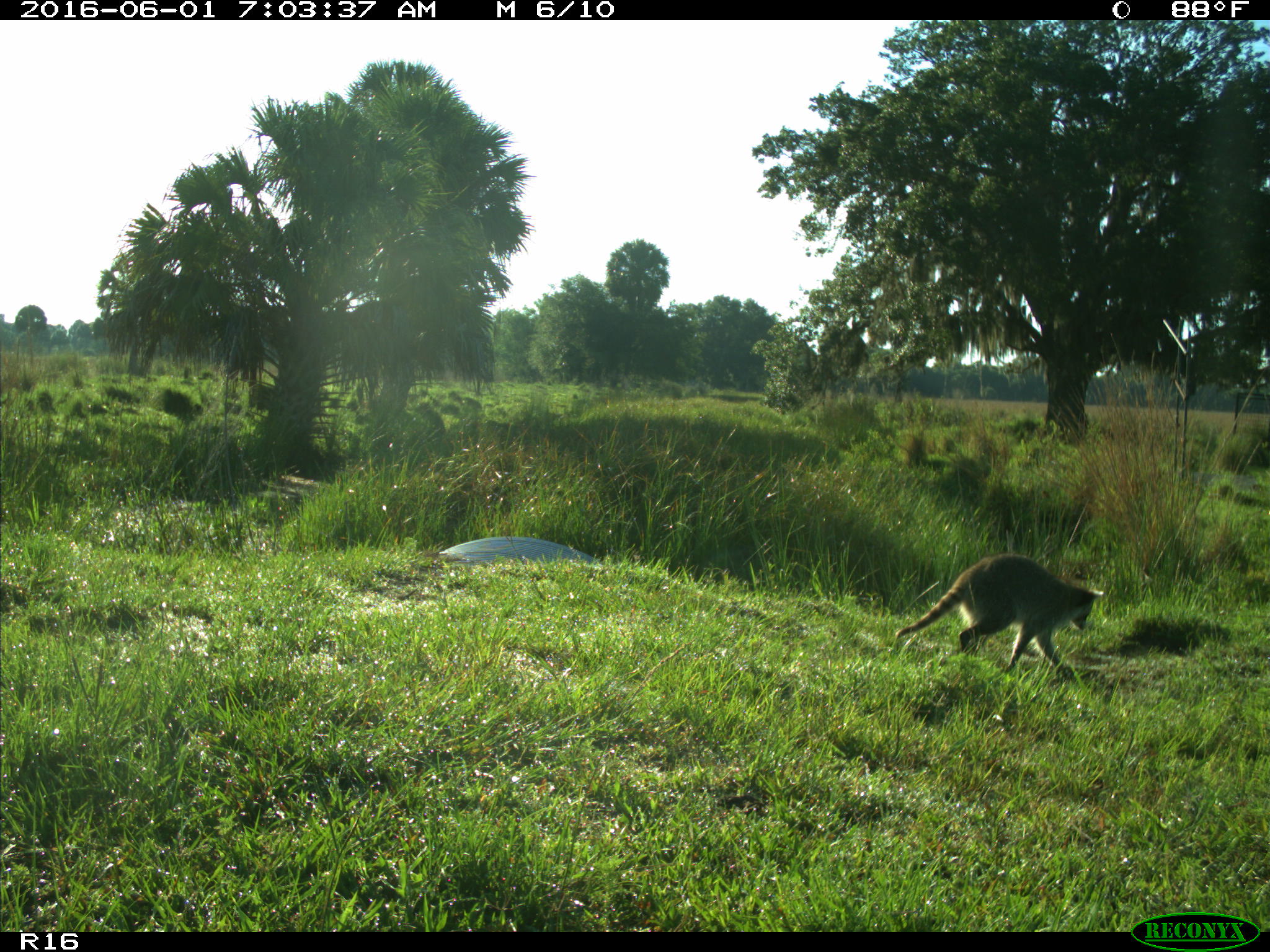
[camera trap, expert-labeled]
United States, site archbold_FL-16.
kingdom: Animalia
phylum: Chordata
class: Mammalia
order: Carnivora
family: Procyonidae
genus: Procyon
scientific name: Procyon lotor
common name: common raccoon